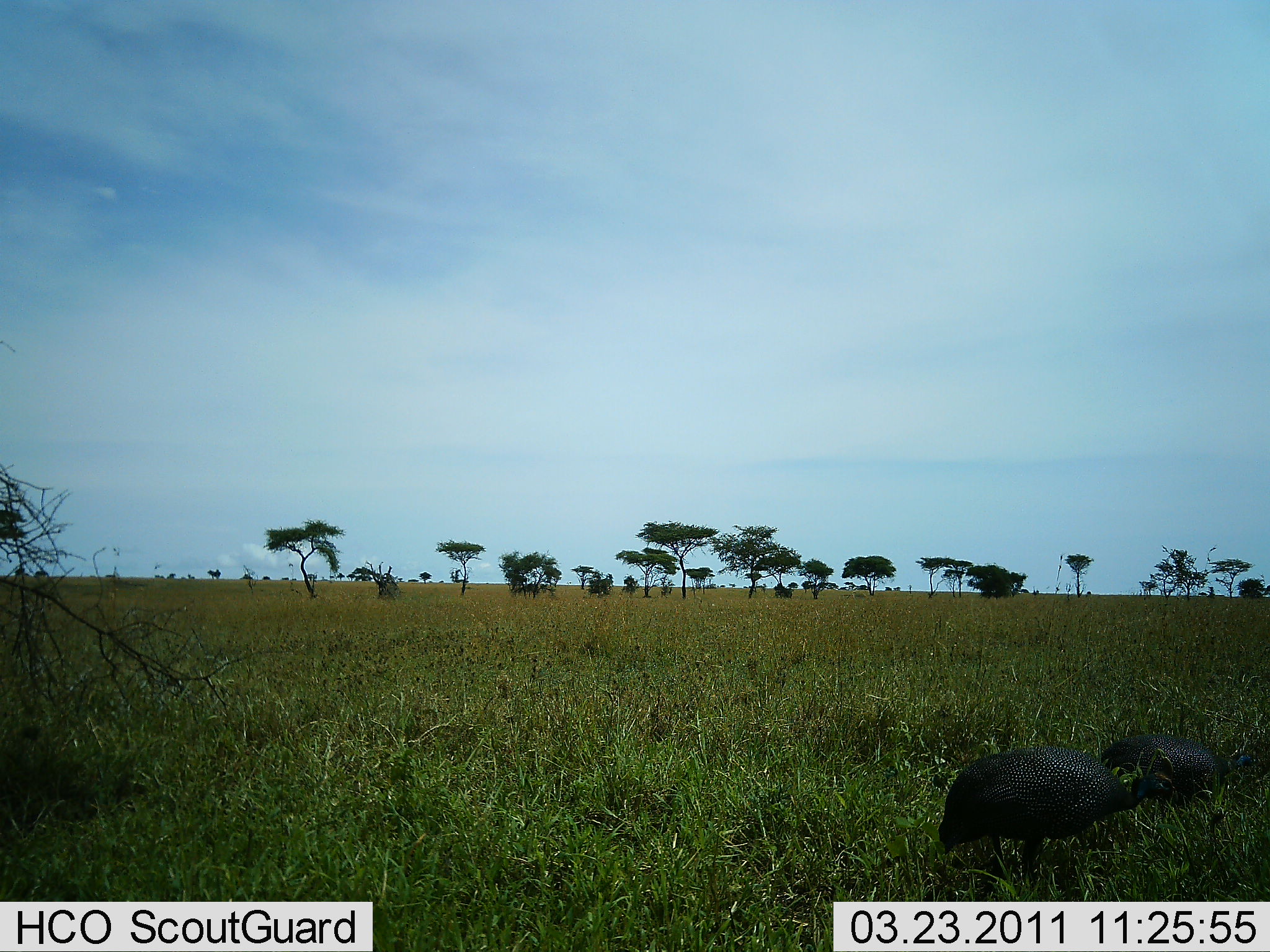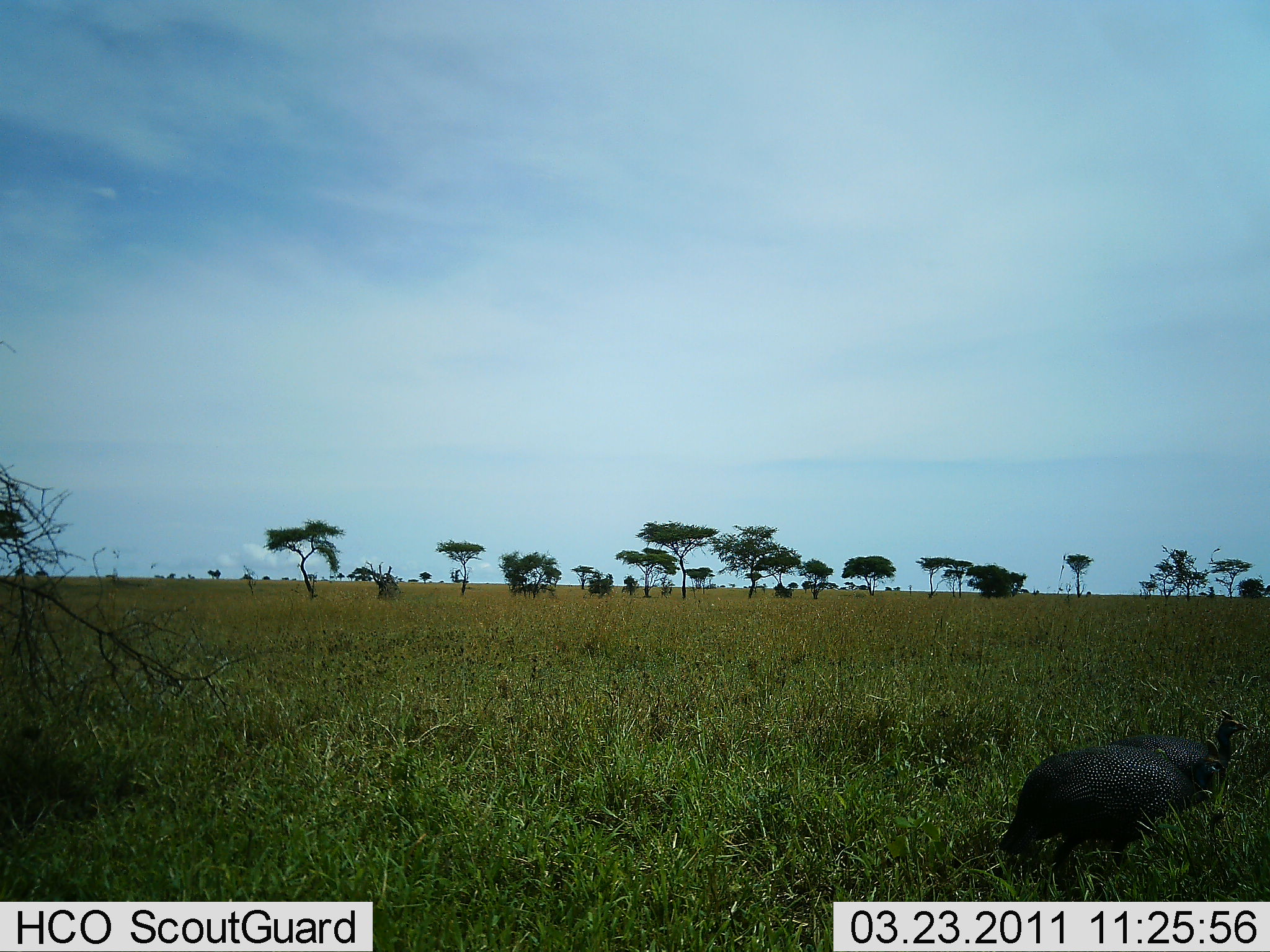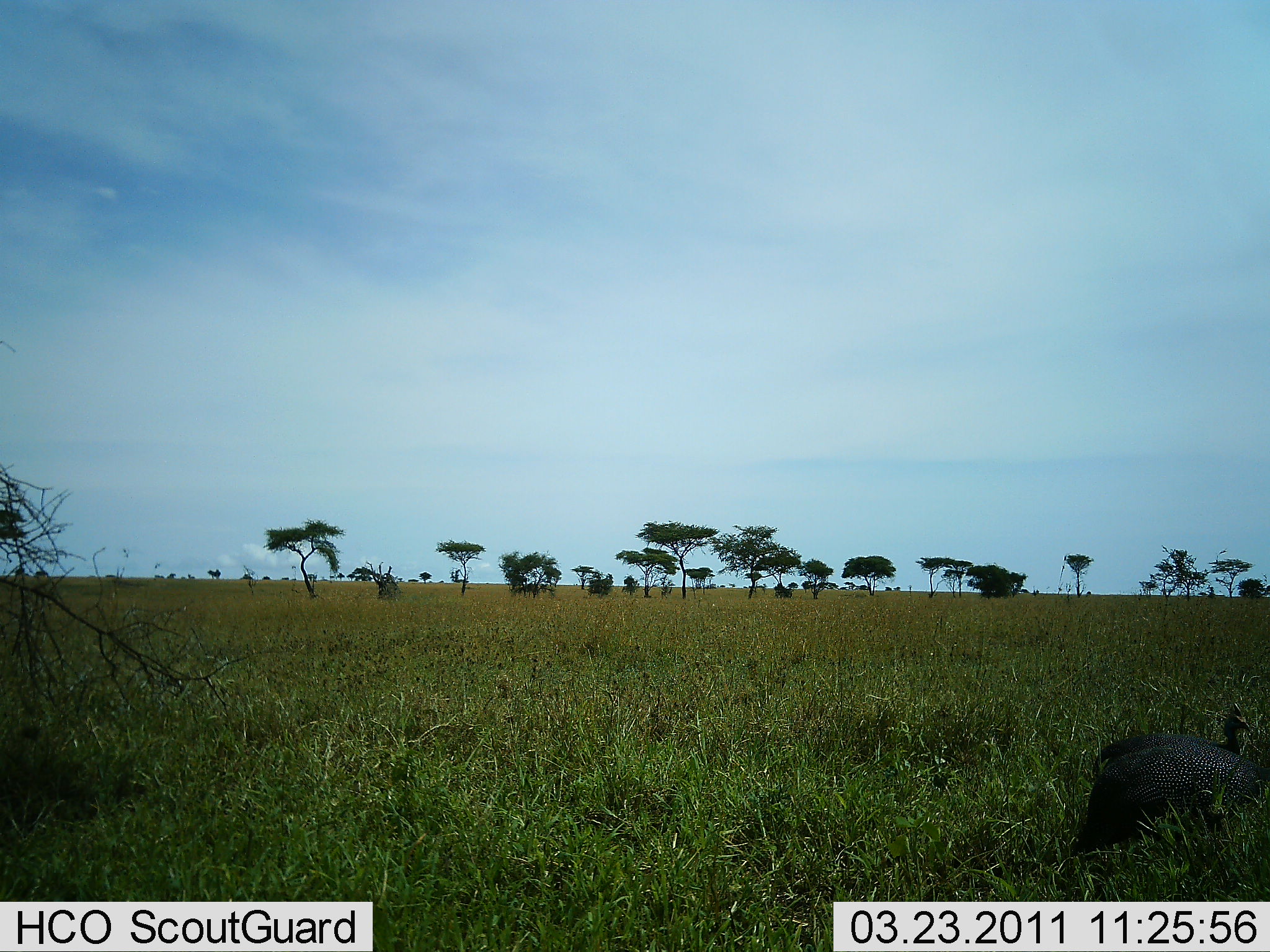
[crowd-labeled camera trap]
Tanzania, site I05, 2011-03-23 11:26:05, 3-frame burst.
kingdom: Animalia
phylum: Chordata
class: Aves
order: Galliformes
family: Numididae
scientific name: Numididae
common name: guinea fowl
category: guineafowl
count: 2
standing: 17%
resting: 0%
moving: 83%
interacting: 0%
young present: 0%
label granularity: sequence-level